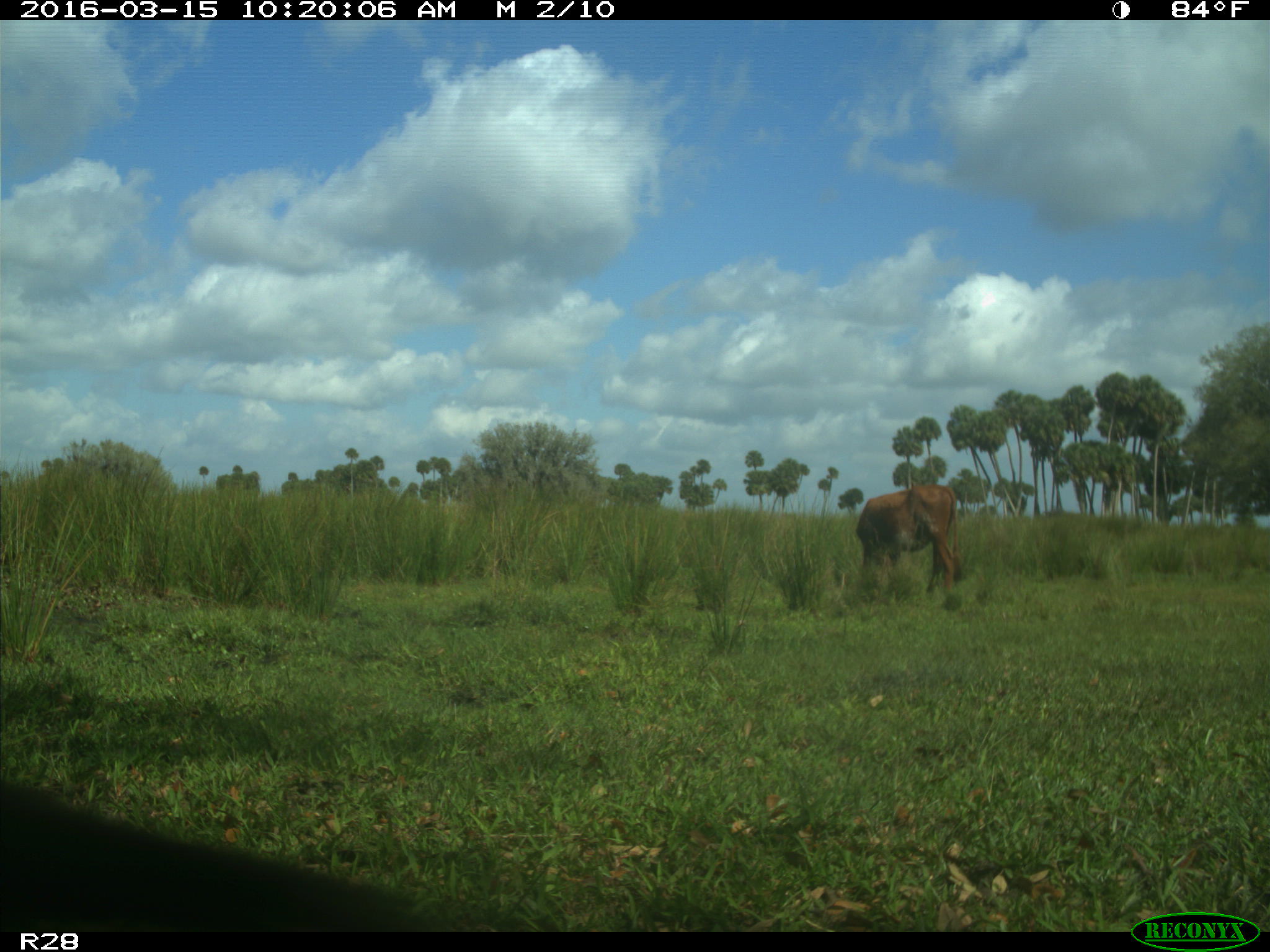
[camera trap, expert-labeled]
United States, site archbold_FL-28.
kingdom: Animalia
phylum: Chordata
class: Mammalia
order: Artiodactyla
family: Bovidae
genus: Bos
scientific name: Bos taurus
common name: domestic cow